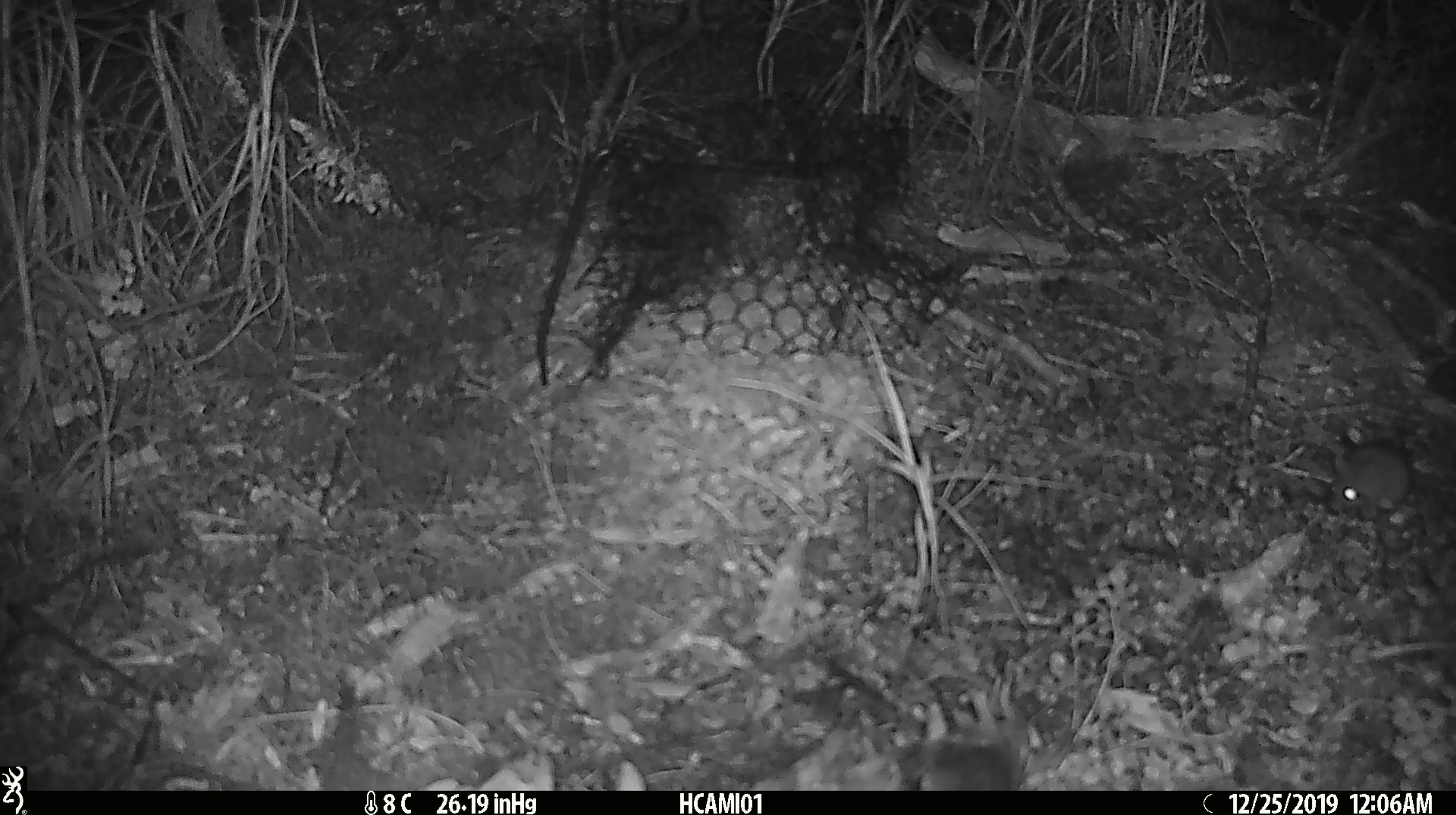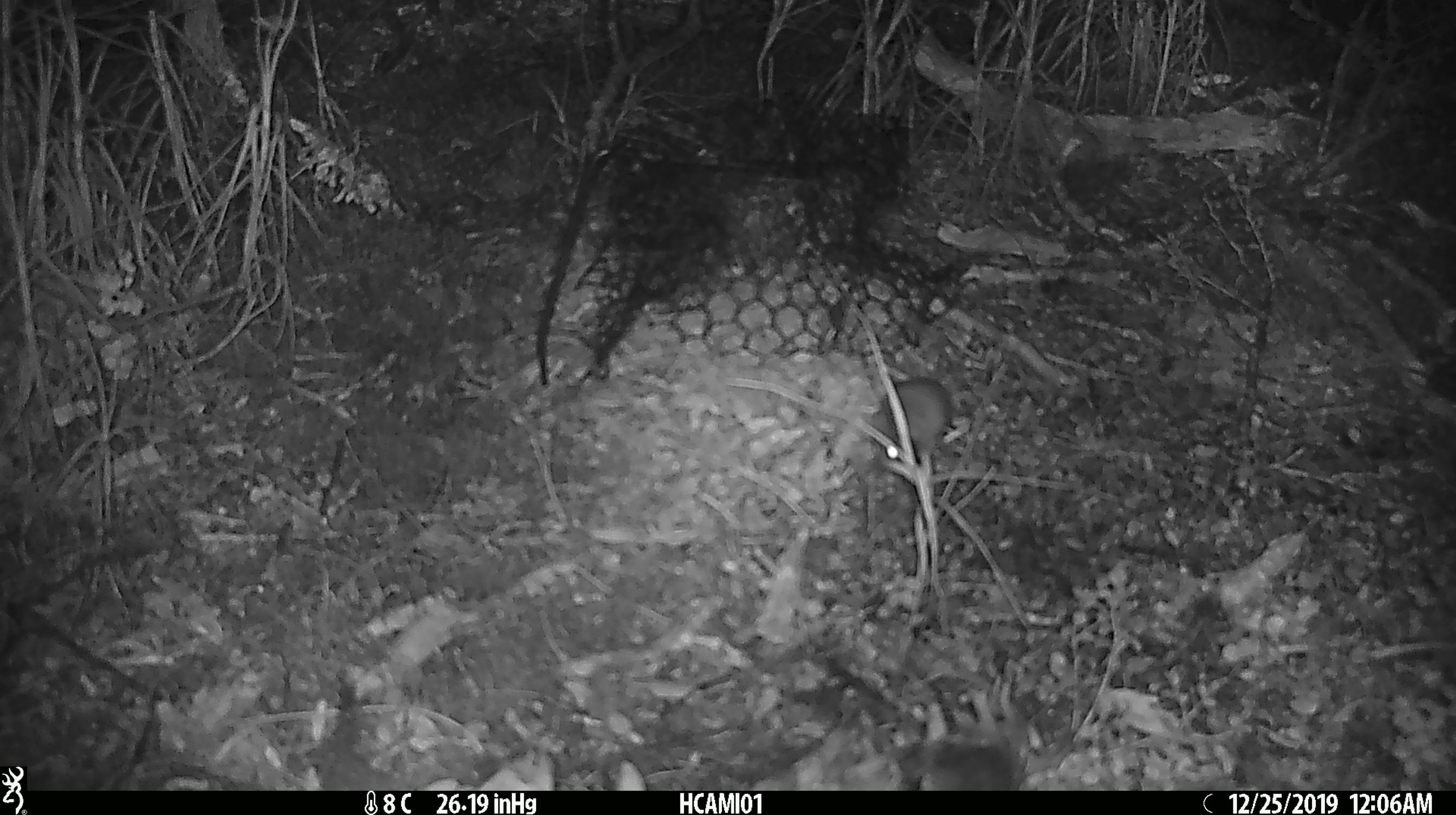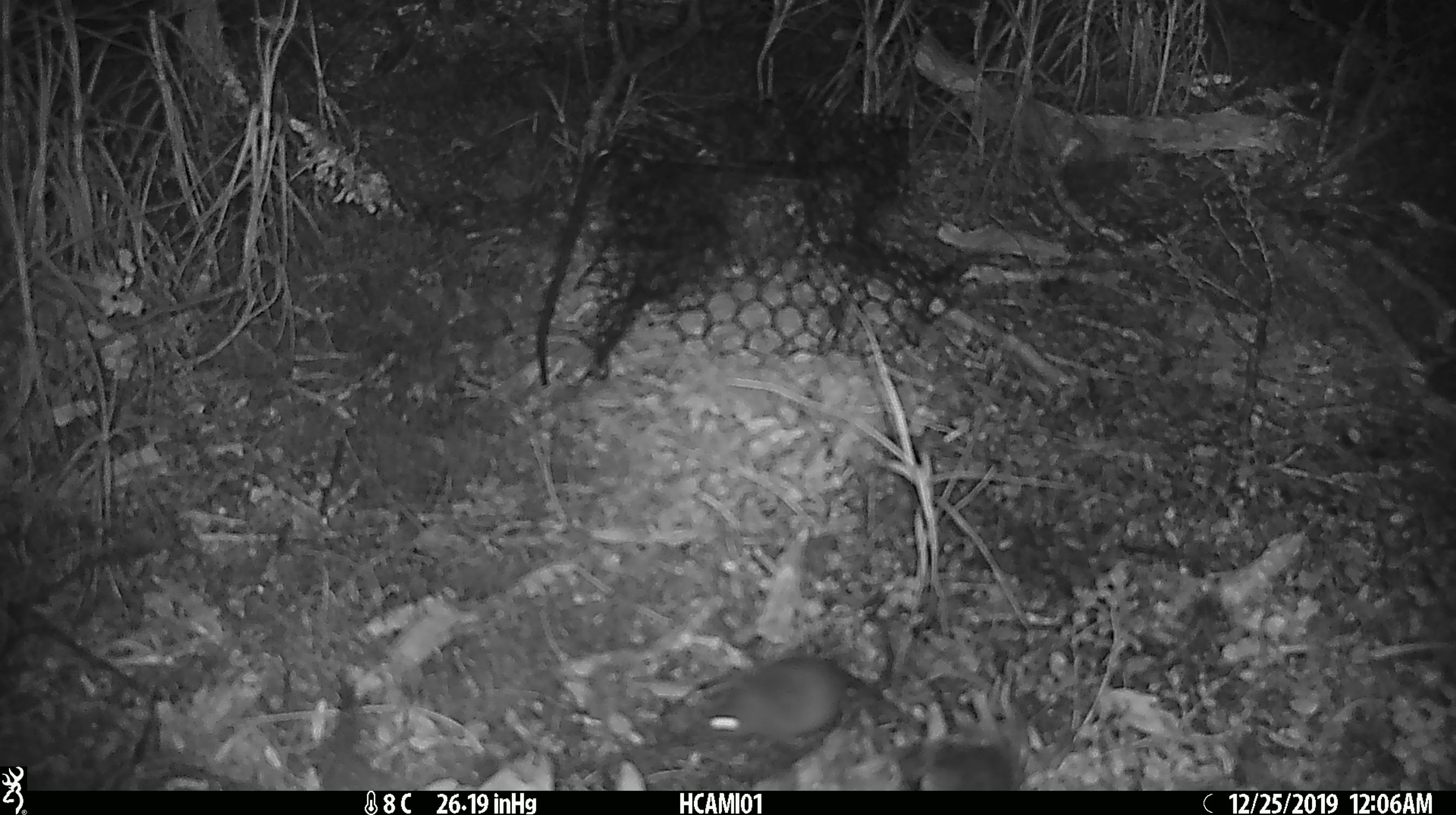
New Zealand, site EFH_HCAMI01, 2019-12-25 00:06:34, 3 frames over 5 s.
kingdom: Animalia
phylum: Chordata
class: Mammalia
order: Rodentia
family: Muridae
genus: Mus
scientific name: Mus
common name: mouse